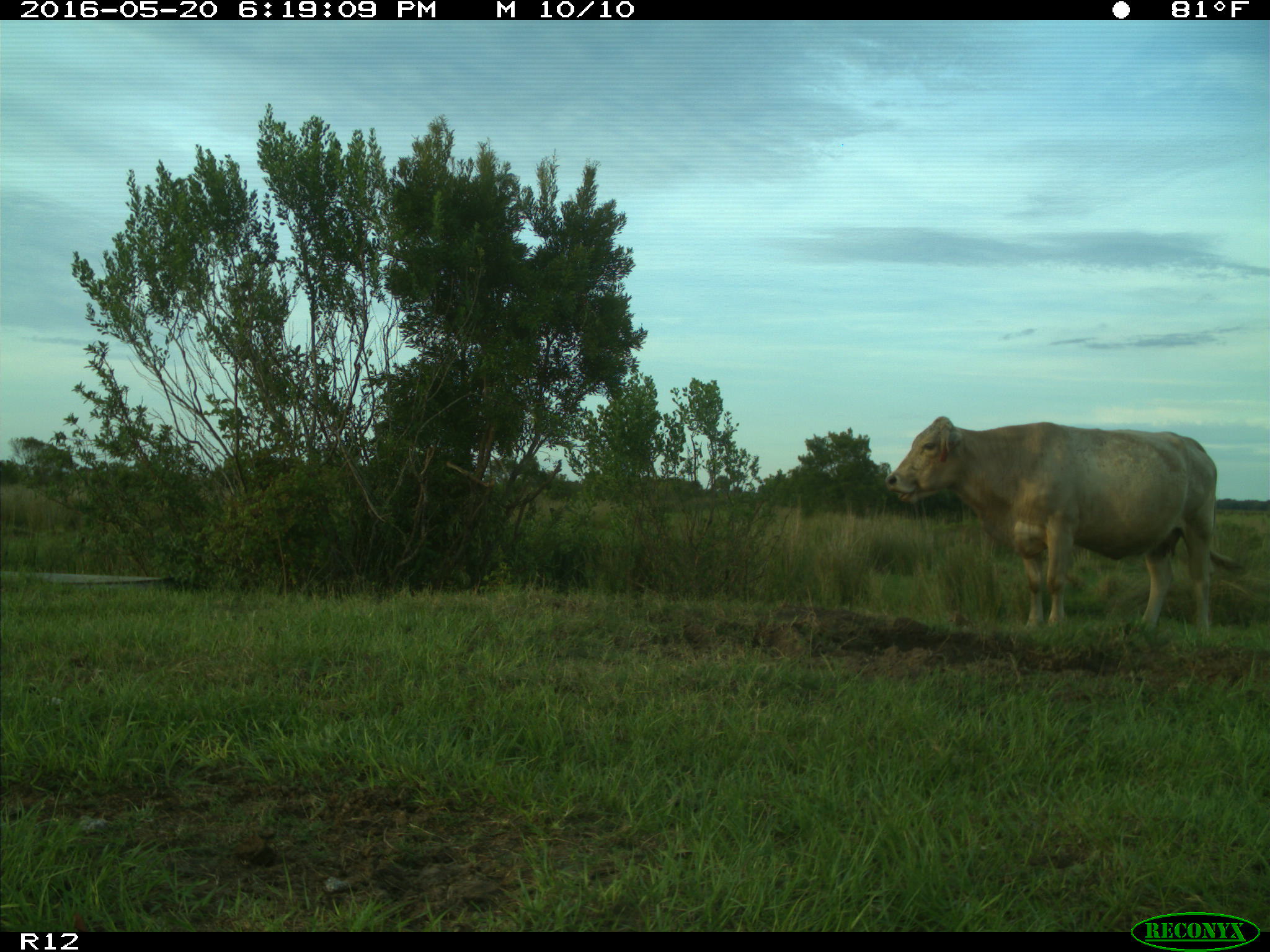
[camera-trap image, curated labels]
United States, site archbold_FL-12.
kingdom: Animalia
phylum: Chordata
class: Mammalia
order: Artiodactyla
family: Bovidae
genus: Bos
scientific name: Bos taurus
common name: domestic cow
Bos taurus (domestic cow).